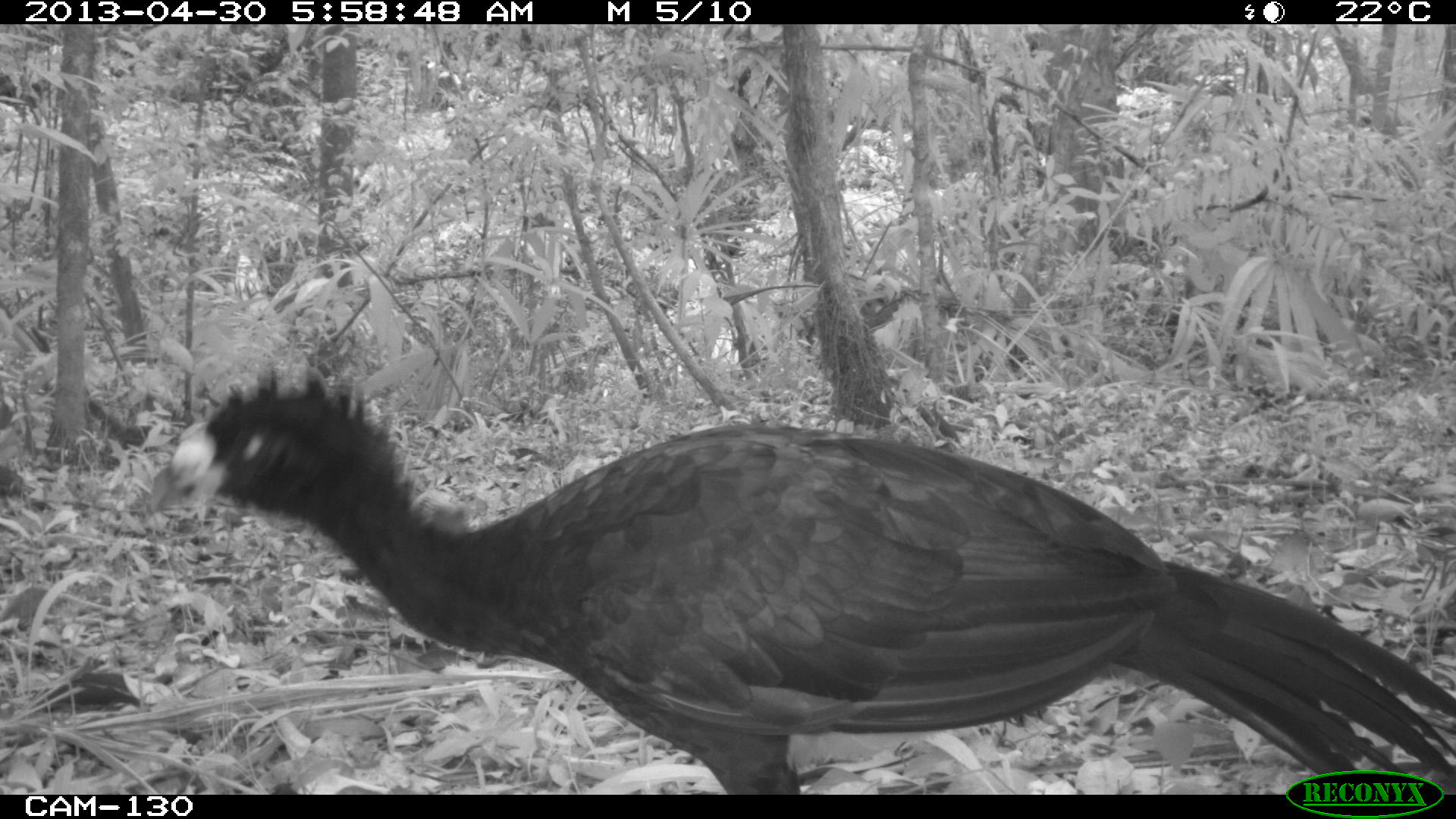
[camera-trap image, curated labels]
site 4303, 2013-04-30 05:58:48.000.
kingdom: Animalia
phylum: Chordata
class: Aves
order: Galliformes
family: Cracidae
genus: Crax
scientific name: Crax rubra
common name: great curassow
Crax rubra (great curassow), count 2, sex male.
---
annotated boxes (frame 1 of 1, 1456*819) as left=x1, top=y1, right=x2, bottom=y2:
crax rubra: left=143, top=365, right=1453, bottom=794